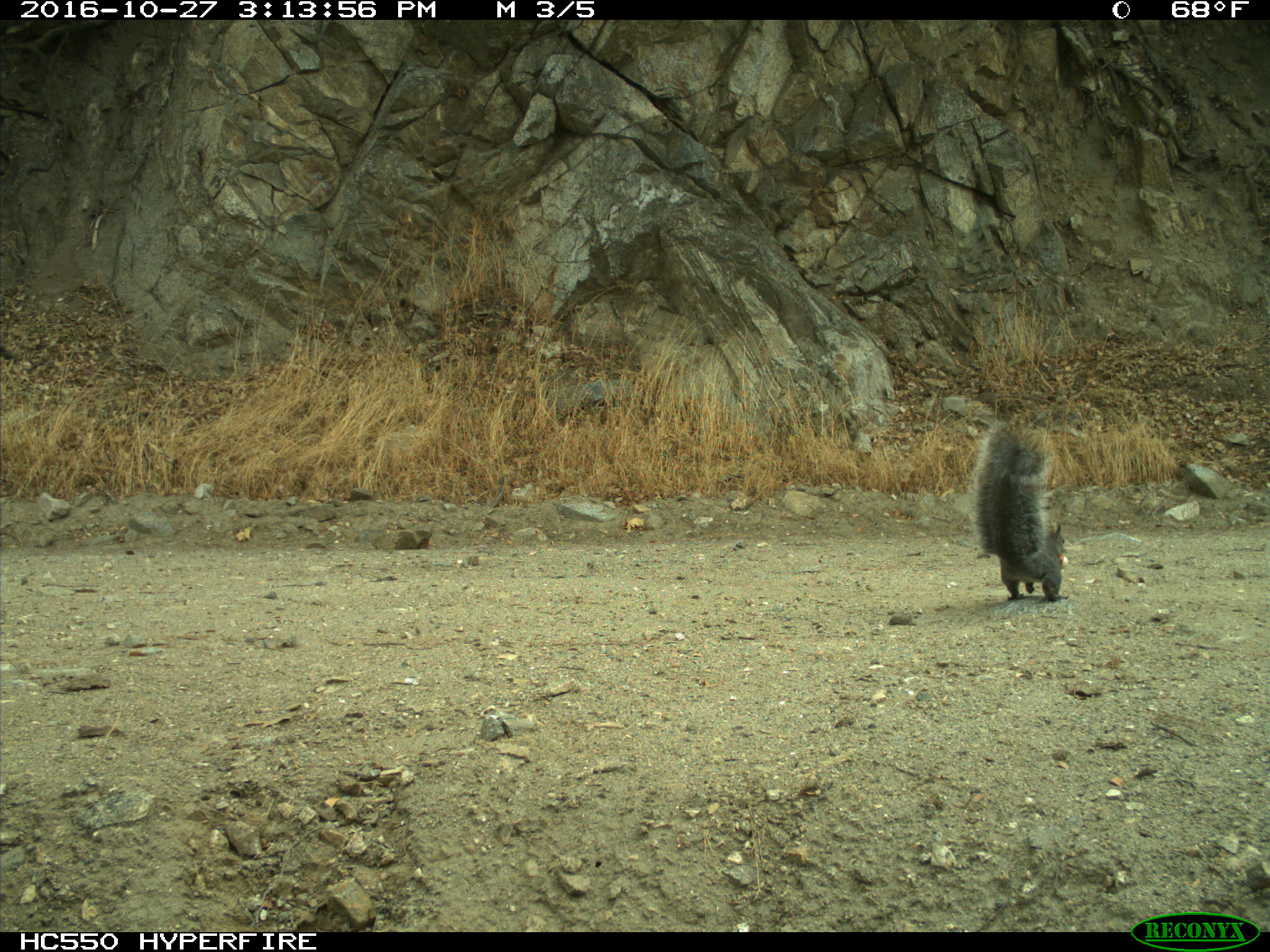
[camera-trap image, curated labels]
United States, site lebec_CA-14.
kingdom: Animalia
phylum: Chordata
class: Mammalia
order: Rodentia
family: Sciuridae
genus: Sciurus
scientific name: Sciurus carolinensis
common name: eastern gray squirrel